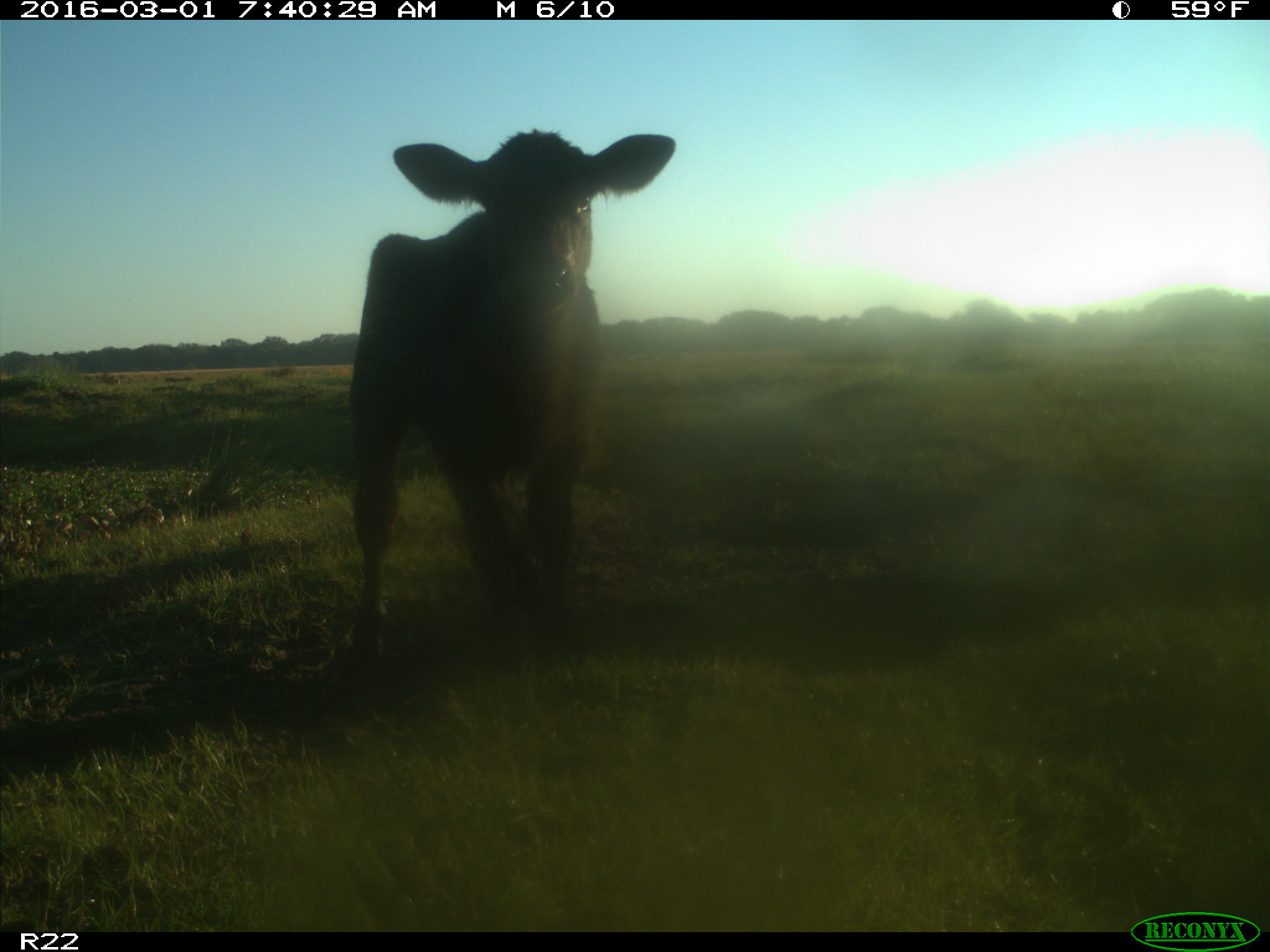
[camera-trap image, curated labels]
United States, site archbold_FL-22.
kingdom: Animalia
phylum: Chordata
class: Mammalia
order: Artiodactyla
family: Bovidae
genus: Bos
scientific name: Bos taurus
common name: domestic cow